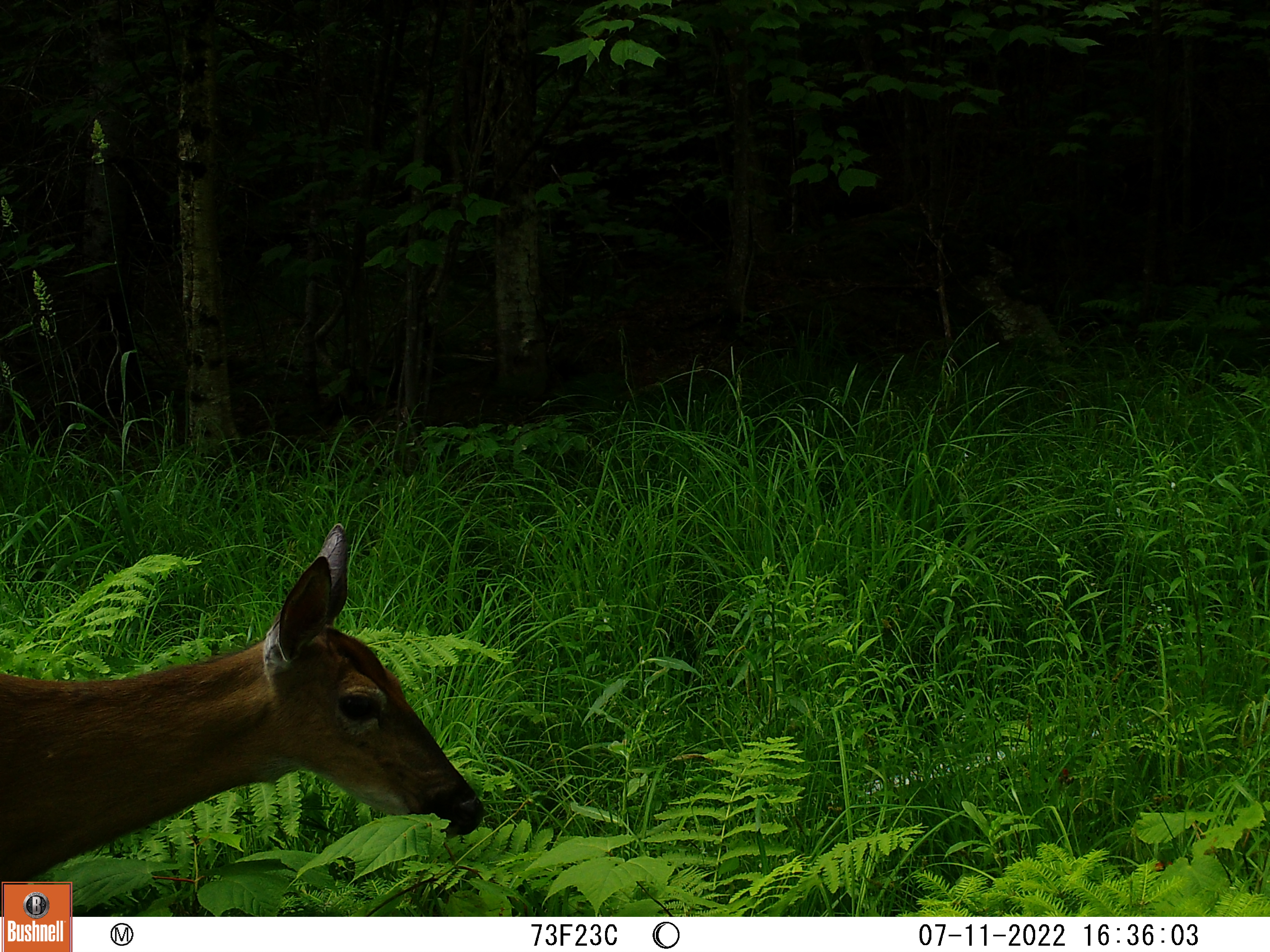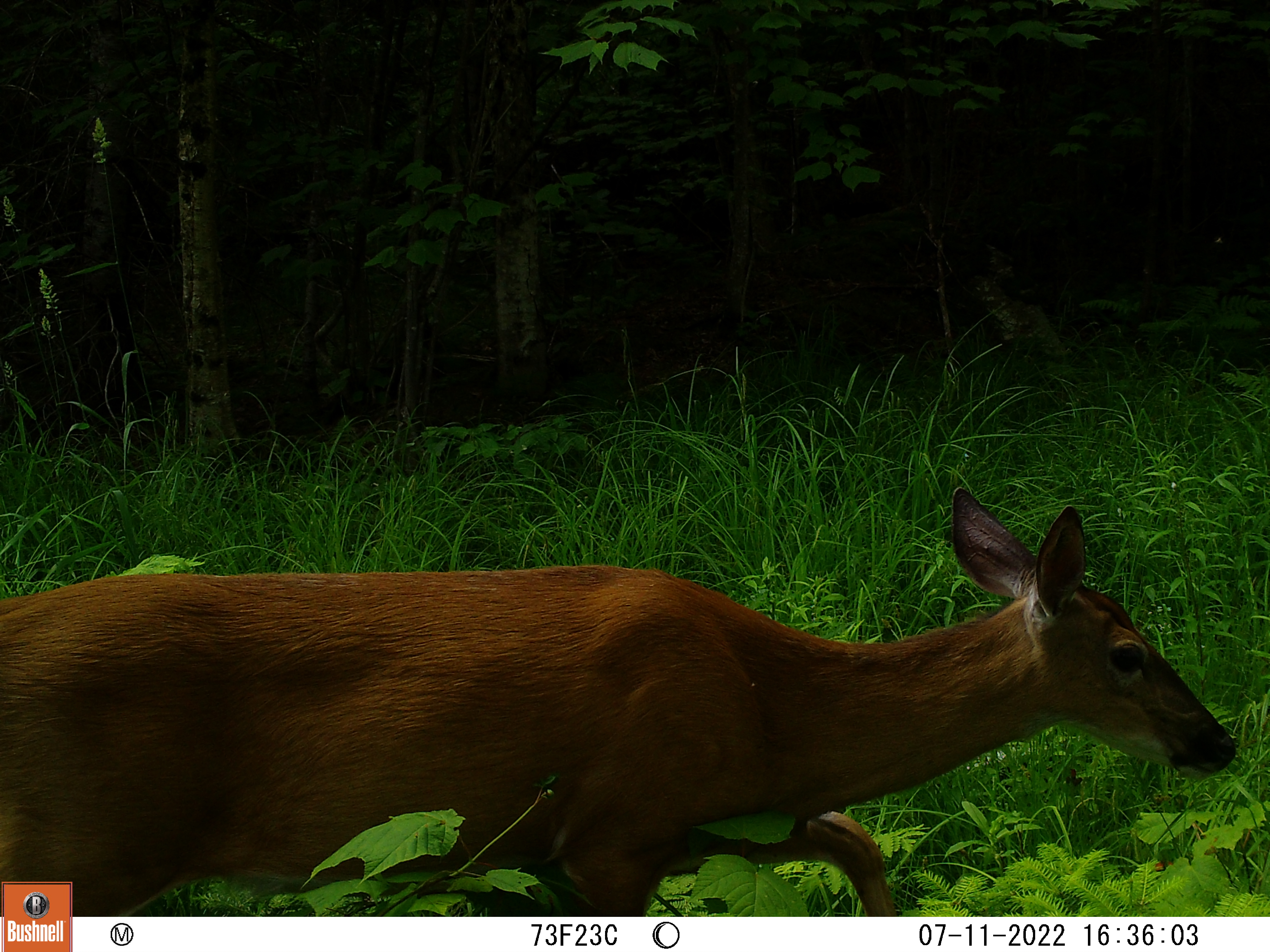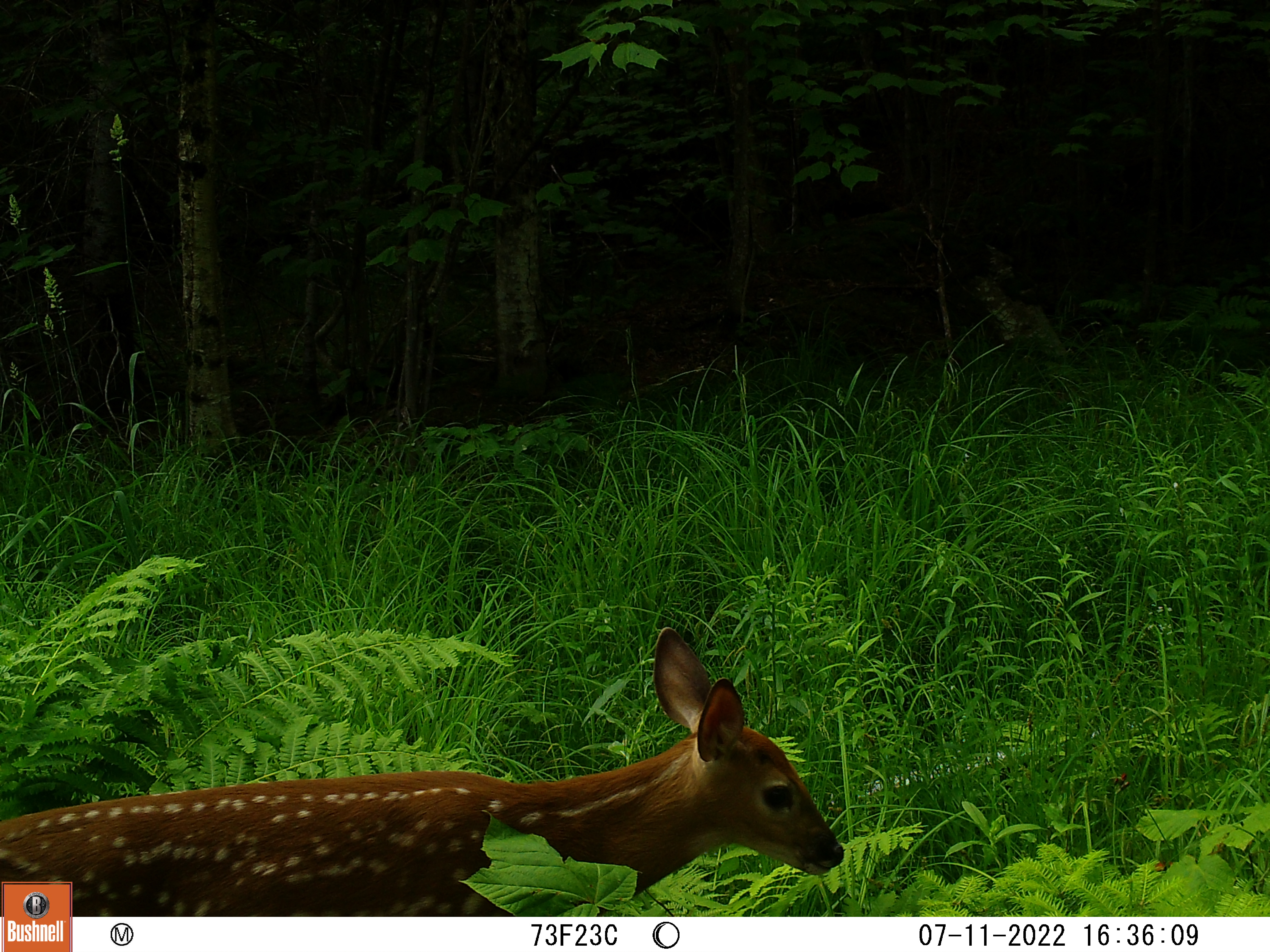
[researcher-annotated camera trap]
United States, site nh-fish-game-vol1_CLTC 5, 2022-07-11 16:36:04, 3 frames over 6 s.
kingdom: Animalia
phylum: Chordata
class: Mammalia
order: Artiodactyla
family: Cervidae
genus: Odocoileus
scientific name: Odocoileus virginianus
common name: white-tailed deer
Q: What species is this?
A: White-tailed deer (Odocoileus virginianus).